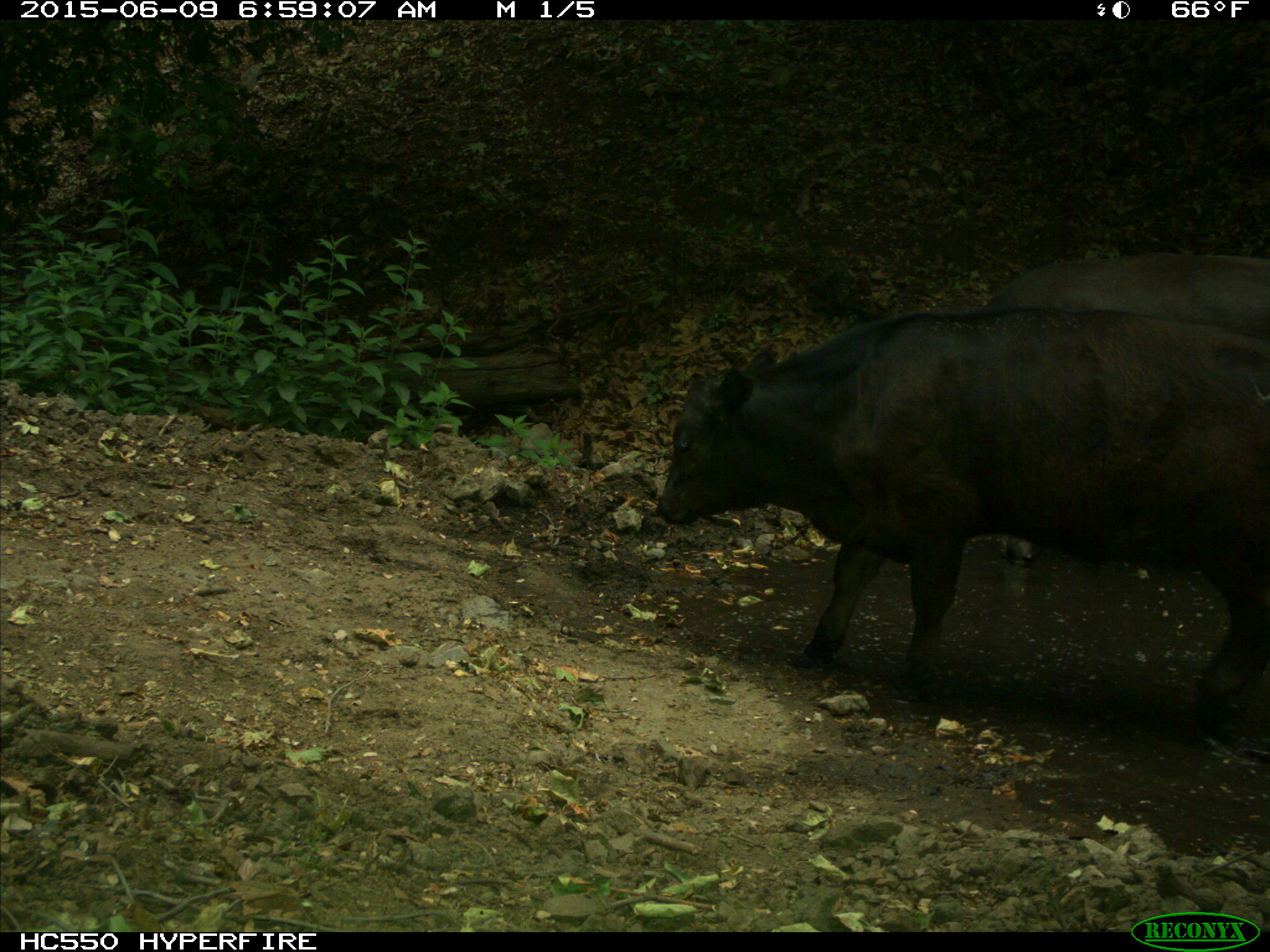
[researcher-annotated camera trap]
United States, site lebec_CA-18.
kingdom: Animalia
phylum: Chordata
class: Mammalia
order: Artiodactyla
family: Bovidae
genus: Bos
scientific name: Bos taurus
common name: domestic cow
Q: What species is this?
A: Bos taurus (domestic cow).